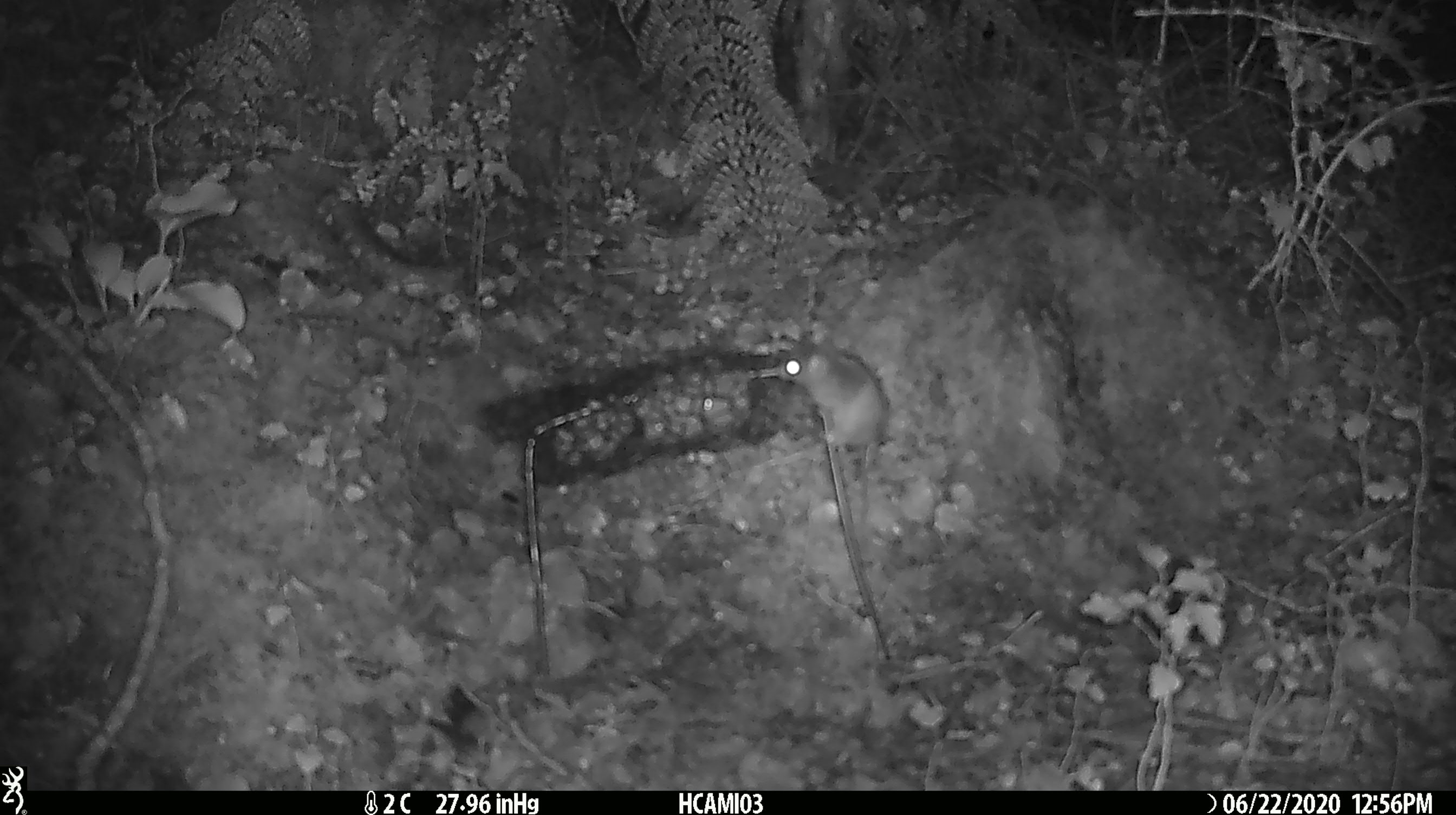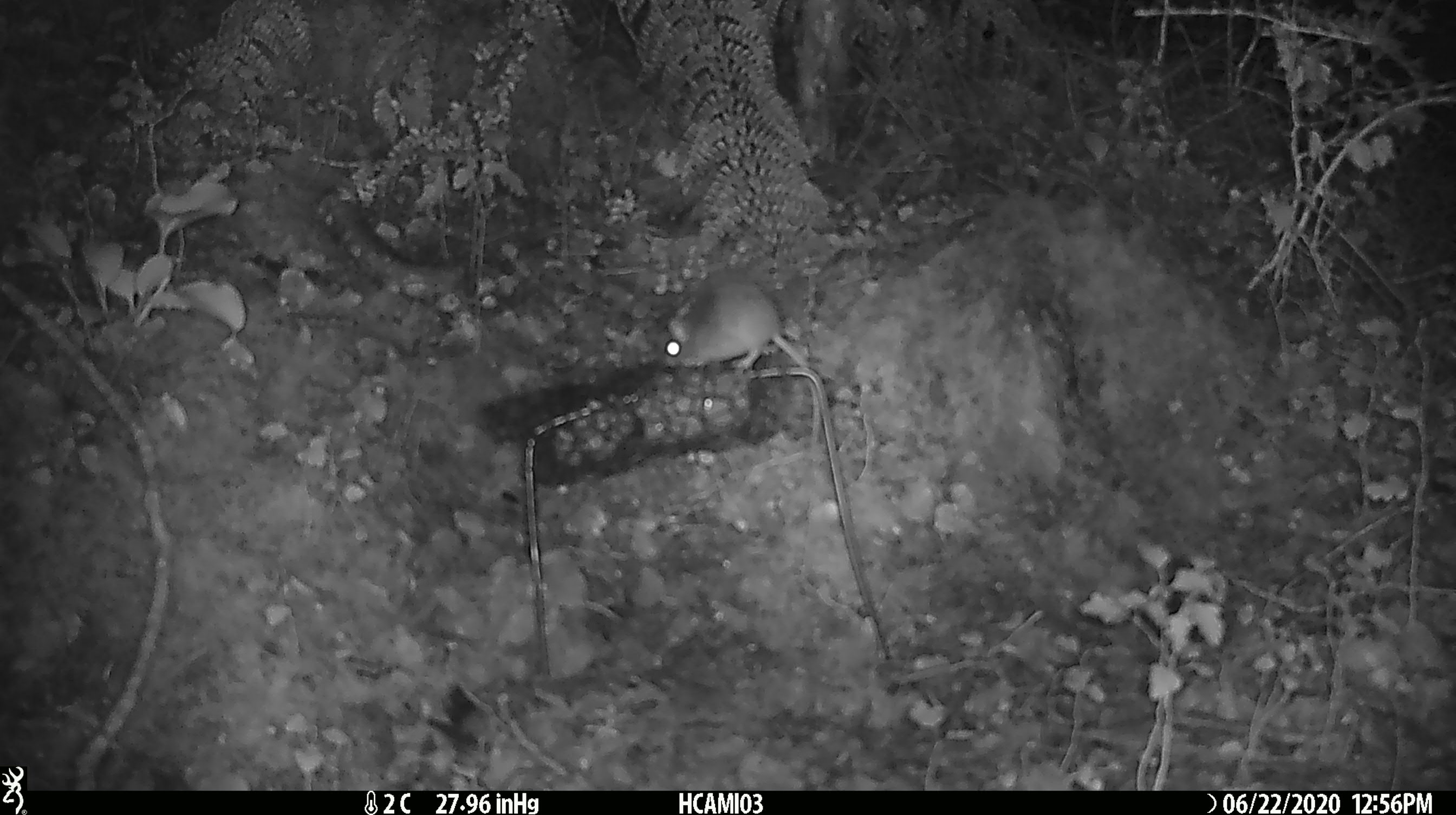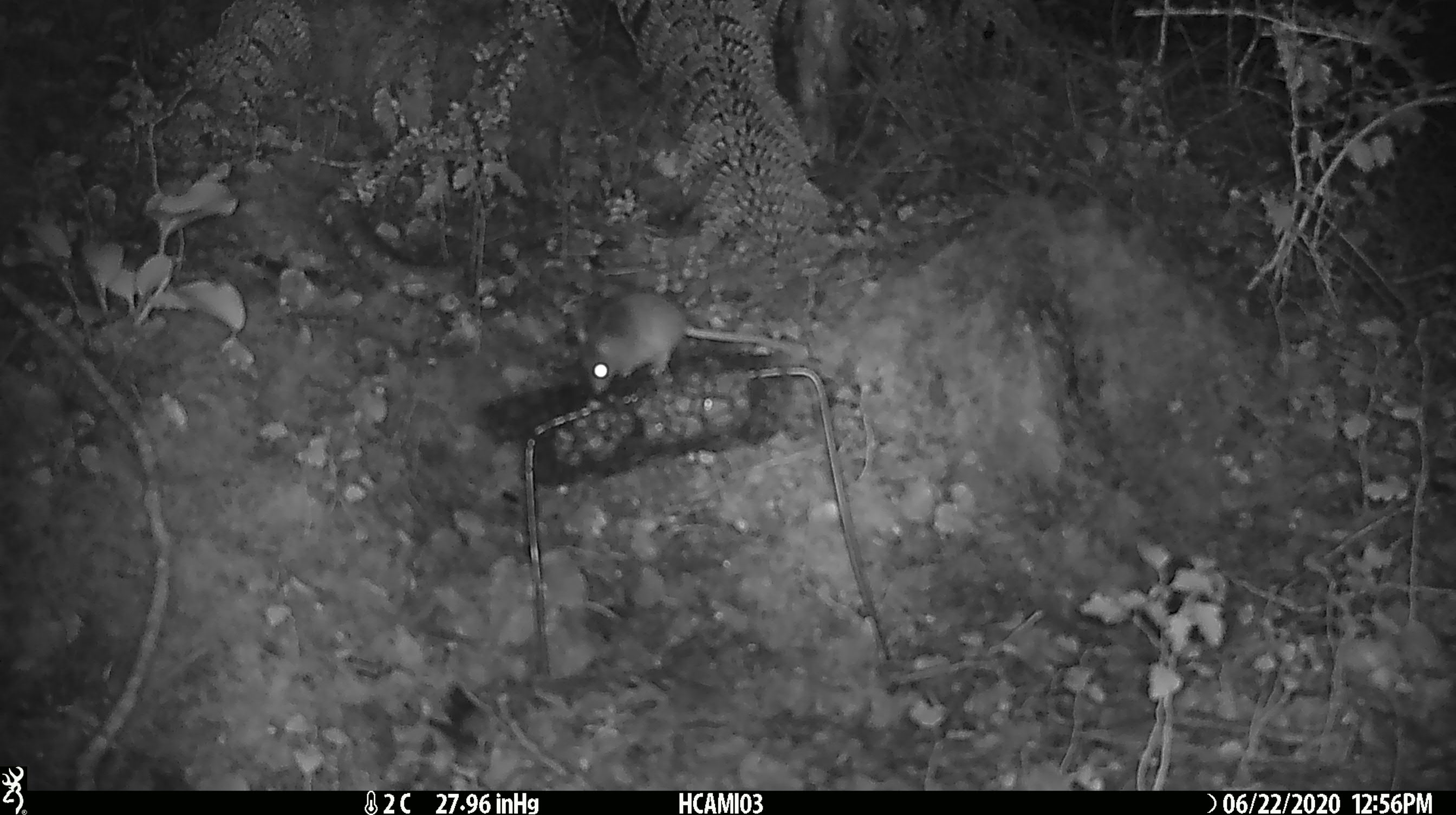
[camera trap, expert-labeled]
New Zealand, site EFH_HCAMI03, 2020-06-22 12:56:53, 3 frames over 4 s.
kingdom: Animalia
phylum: Chordata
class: Mammalia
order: Rodentia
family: Muridae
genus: Mus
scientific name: Mus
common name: mouse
Mouse (Mus).